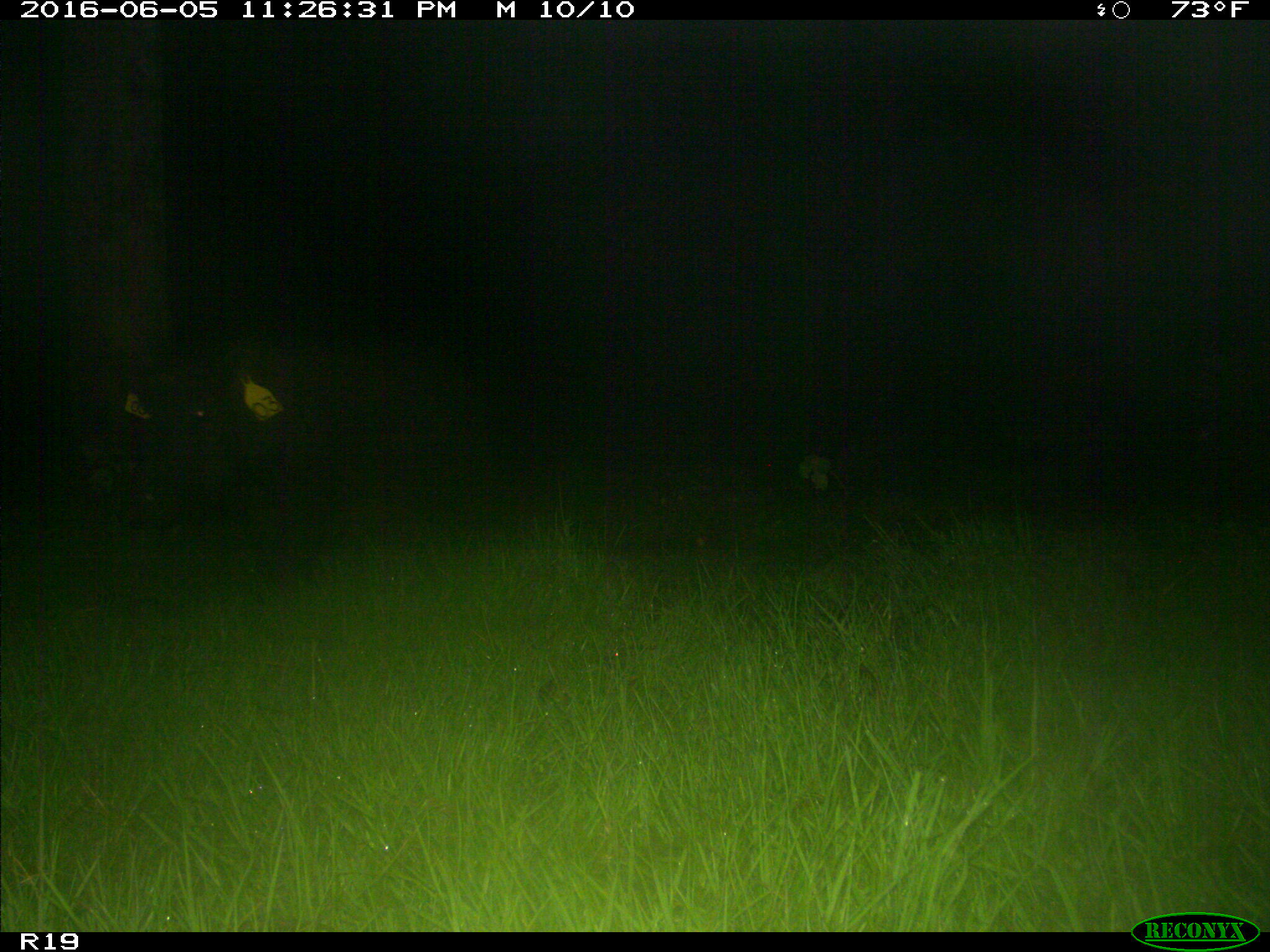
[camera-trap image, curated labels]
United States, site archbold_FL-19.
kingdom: Animalia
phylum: Chordata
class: Mammalia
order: Artiodactyla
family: Suidae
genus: Sus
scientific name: Sus scrofa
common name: wild boar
Sus scrofa (wild boar).